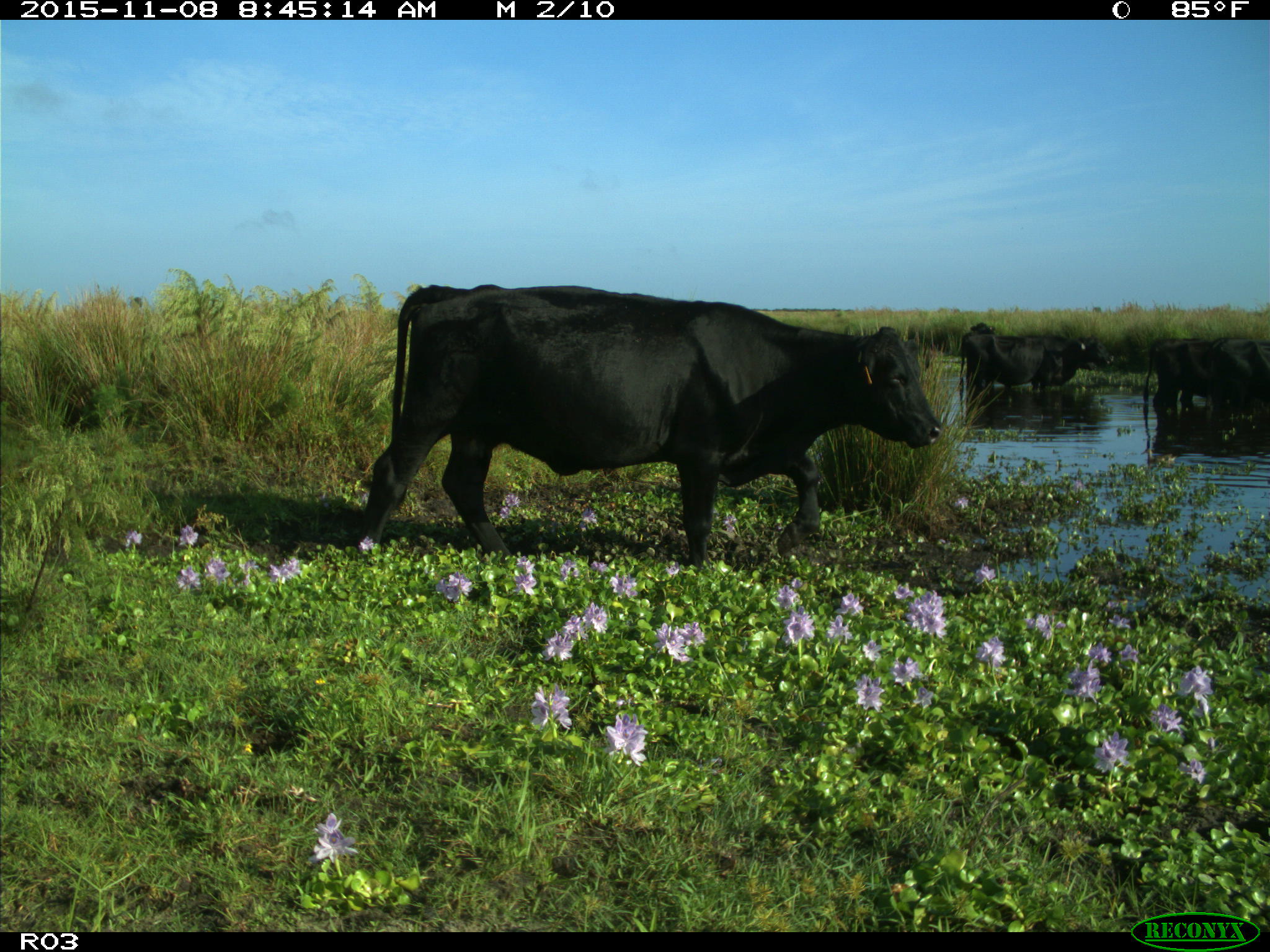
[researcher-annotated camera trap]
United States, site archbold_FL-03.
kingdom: Animalia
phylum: Chordata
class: Mammalia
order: Artiodactyla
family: Bovidae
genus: Bos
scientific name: Bos taurus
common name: domestic cow